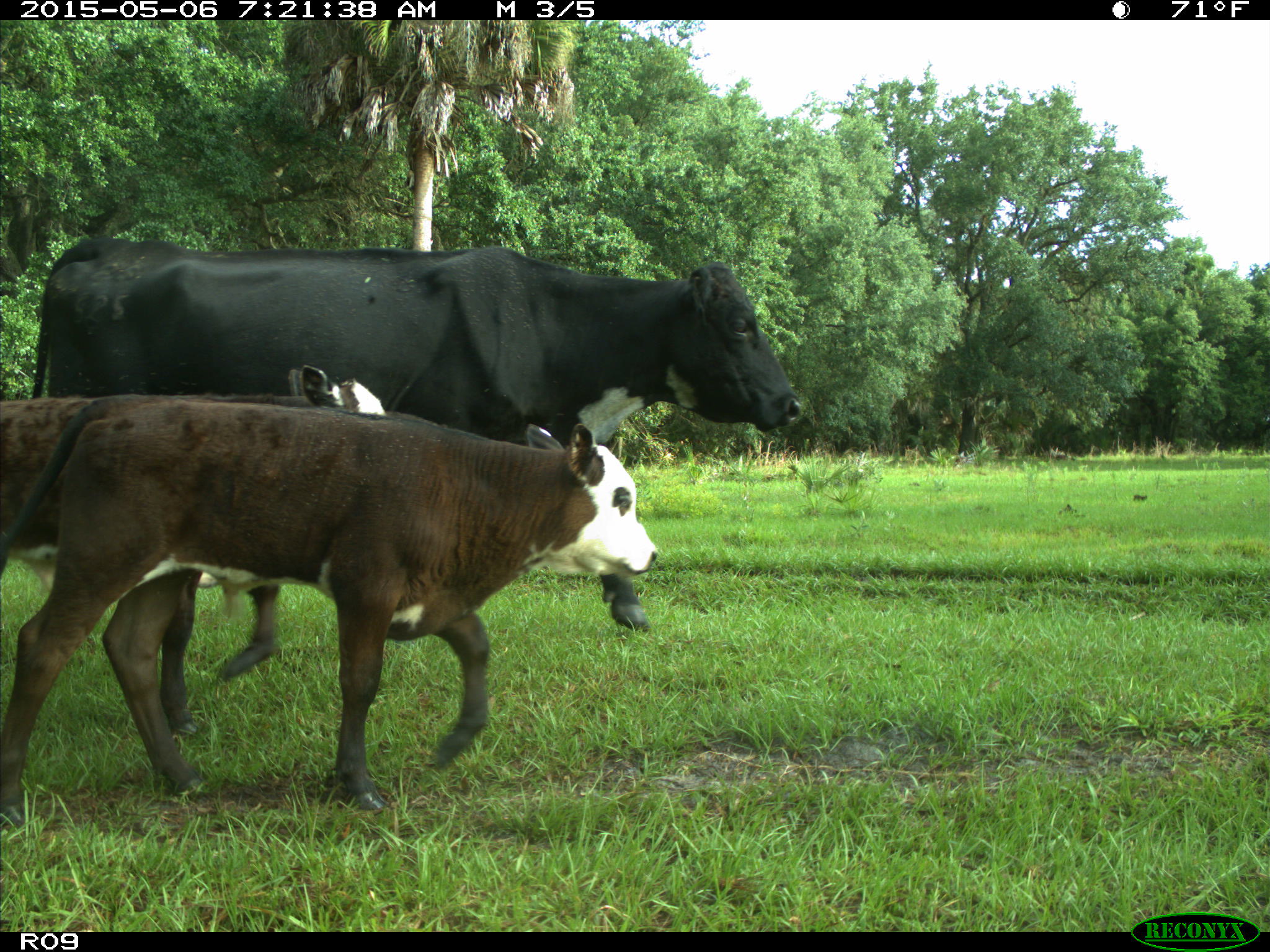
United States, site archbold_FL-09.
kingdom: Animalia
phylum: Chordata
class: Mammalia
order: Artiodactyla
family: Bovidae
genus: Bos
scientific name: Bos taurus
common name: domestic cow